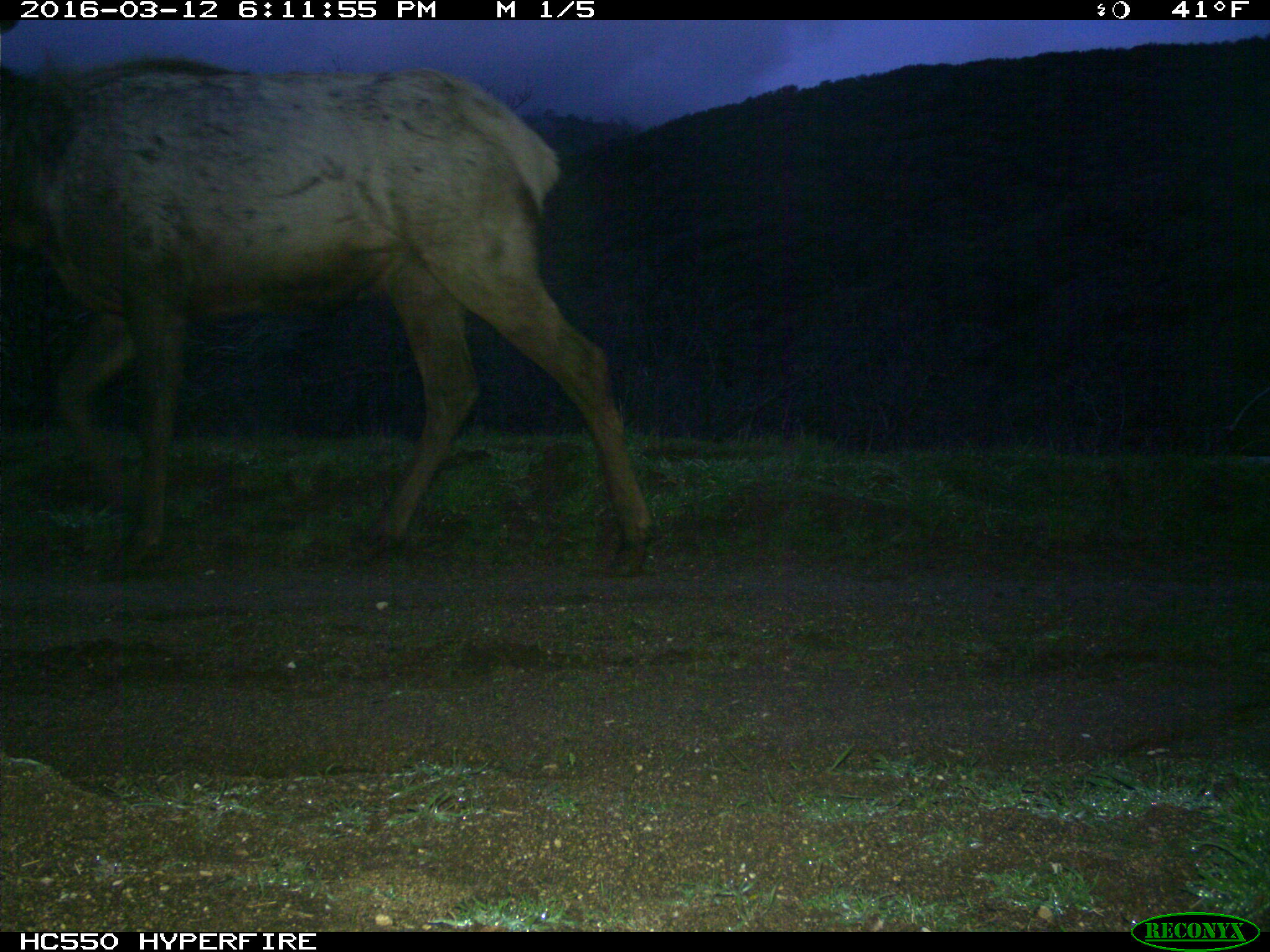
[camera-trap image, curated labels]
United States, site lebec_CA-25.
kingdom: Animalia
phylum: Chordata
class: Mammalia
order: Artiodactyla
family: Cervidae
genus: Cervus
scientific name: Cervus canadensis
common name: elk